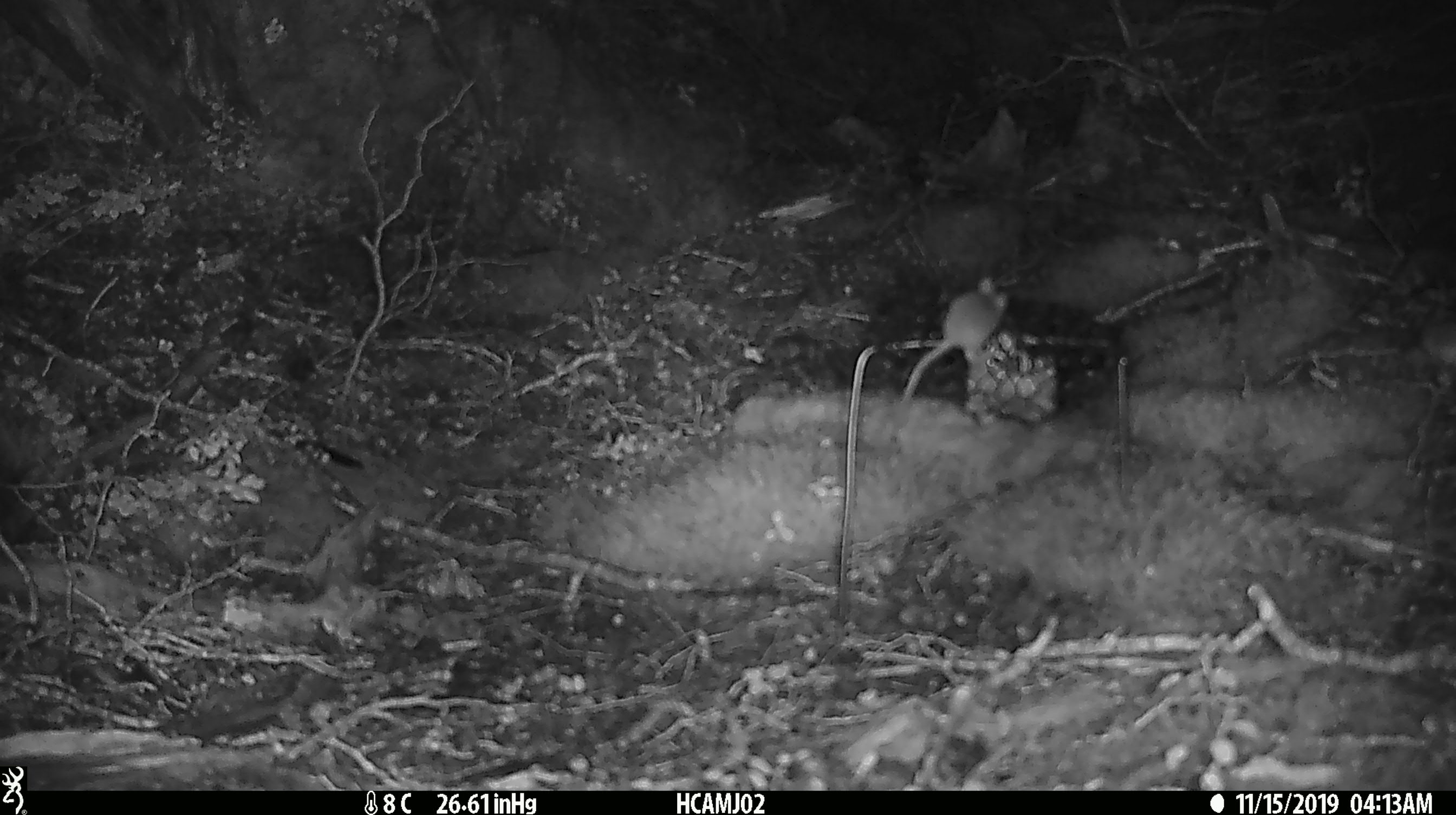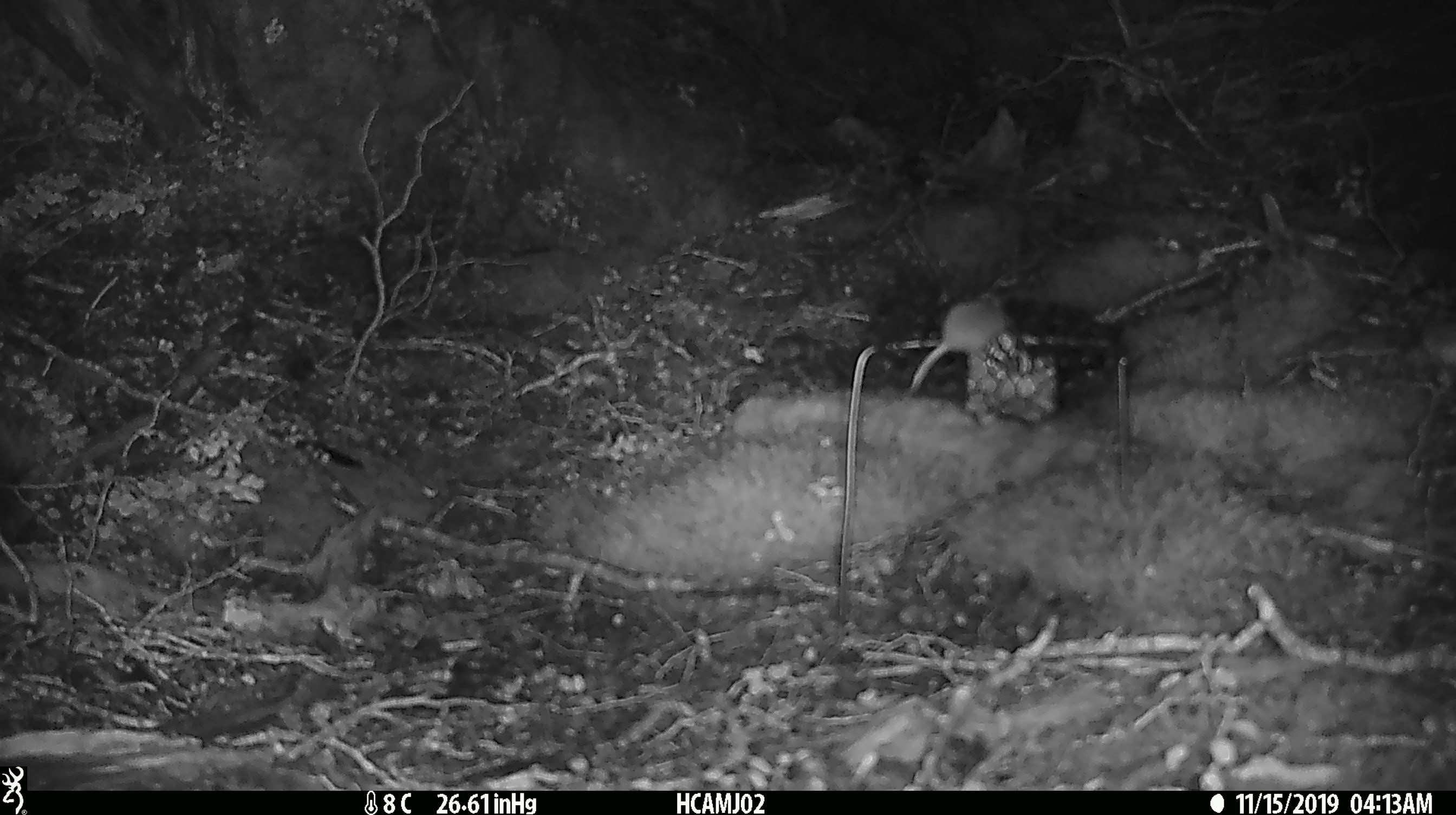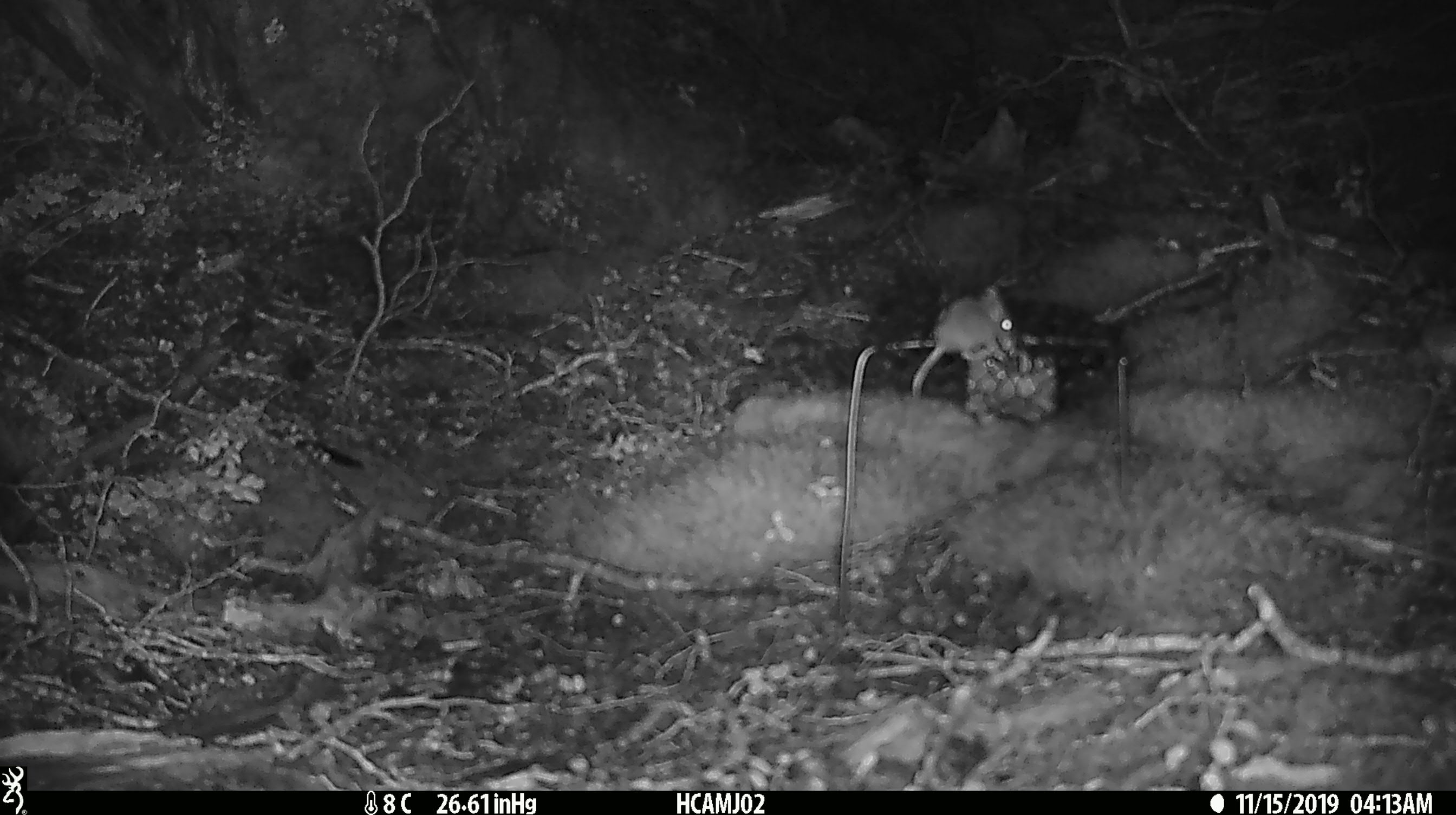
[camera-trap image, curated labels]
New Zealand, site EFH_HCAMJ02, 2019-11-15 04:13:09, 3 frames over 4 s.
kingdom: Animalia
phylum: Chordata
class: Mammalia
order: Rodentia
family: Muridae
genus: Mus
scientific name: Mus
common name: mouse